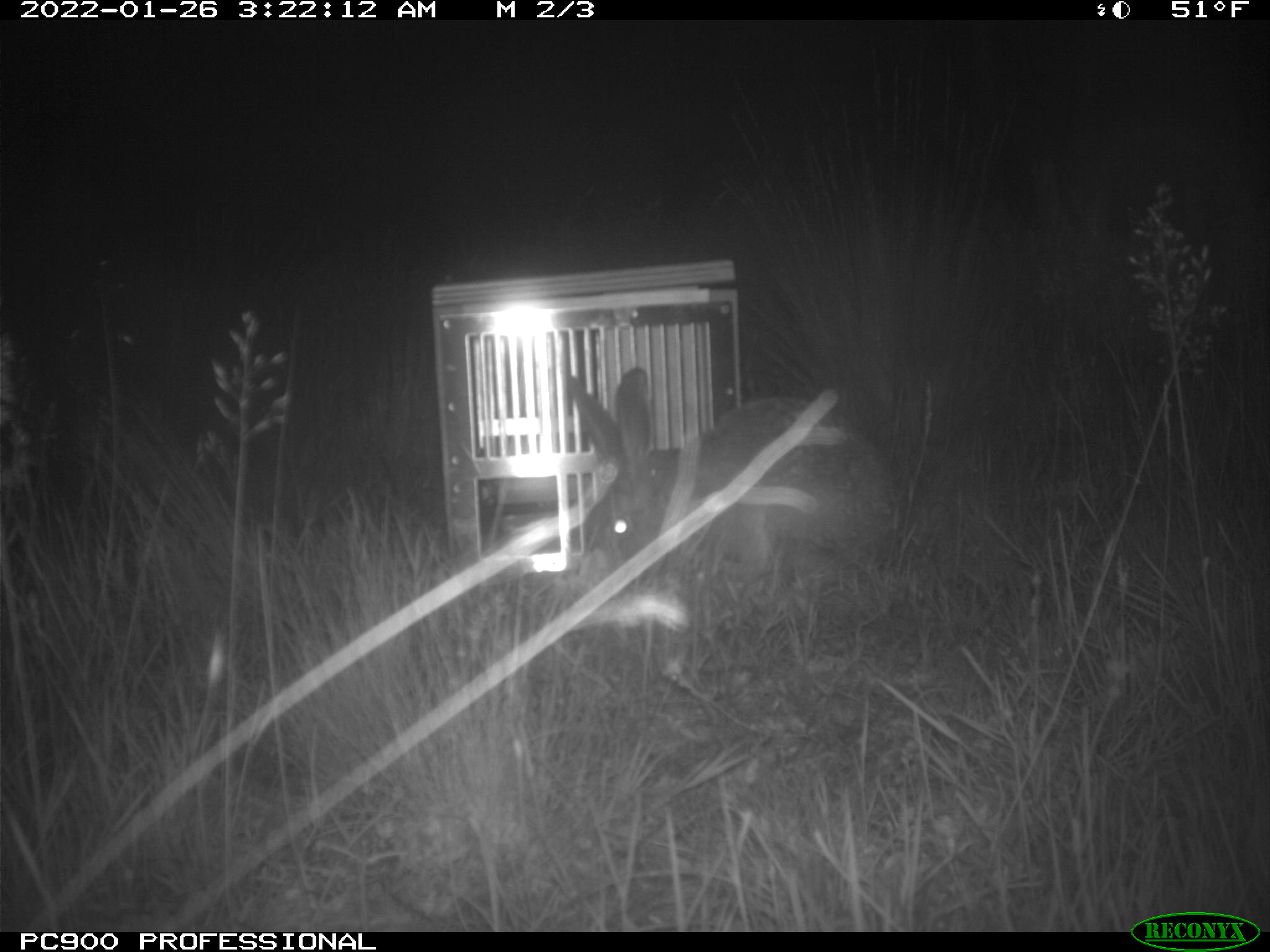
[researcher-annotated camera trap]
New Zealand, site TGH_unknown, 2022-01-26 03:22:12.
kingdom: Animalia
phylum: Chordata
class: Mammalia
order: Lagomorpha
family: Leporidae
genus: Lepus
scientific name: Lepus europaeus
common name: brown hare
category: hare